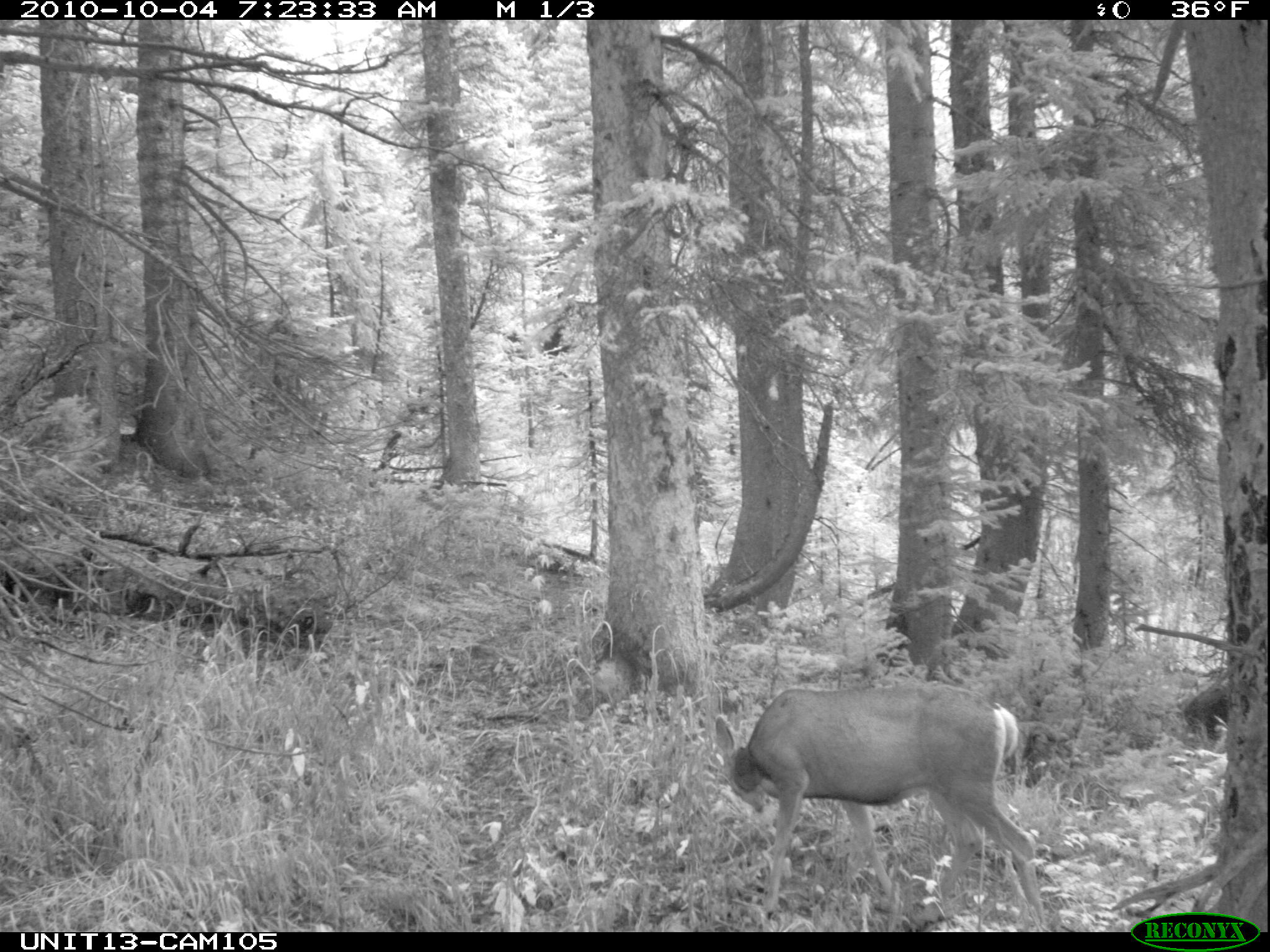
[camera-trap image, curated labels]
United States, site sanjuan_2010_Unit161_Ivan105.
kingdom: Animalia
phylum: Chordata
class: Mammalia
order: Artiodactyla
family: Cervidae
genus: Odocoileus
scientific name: Odocoileus hemionus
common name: mule deer